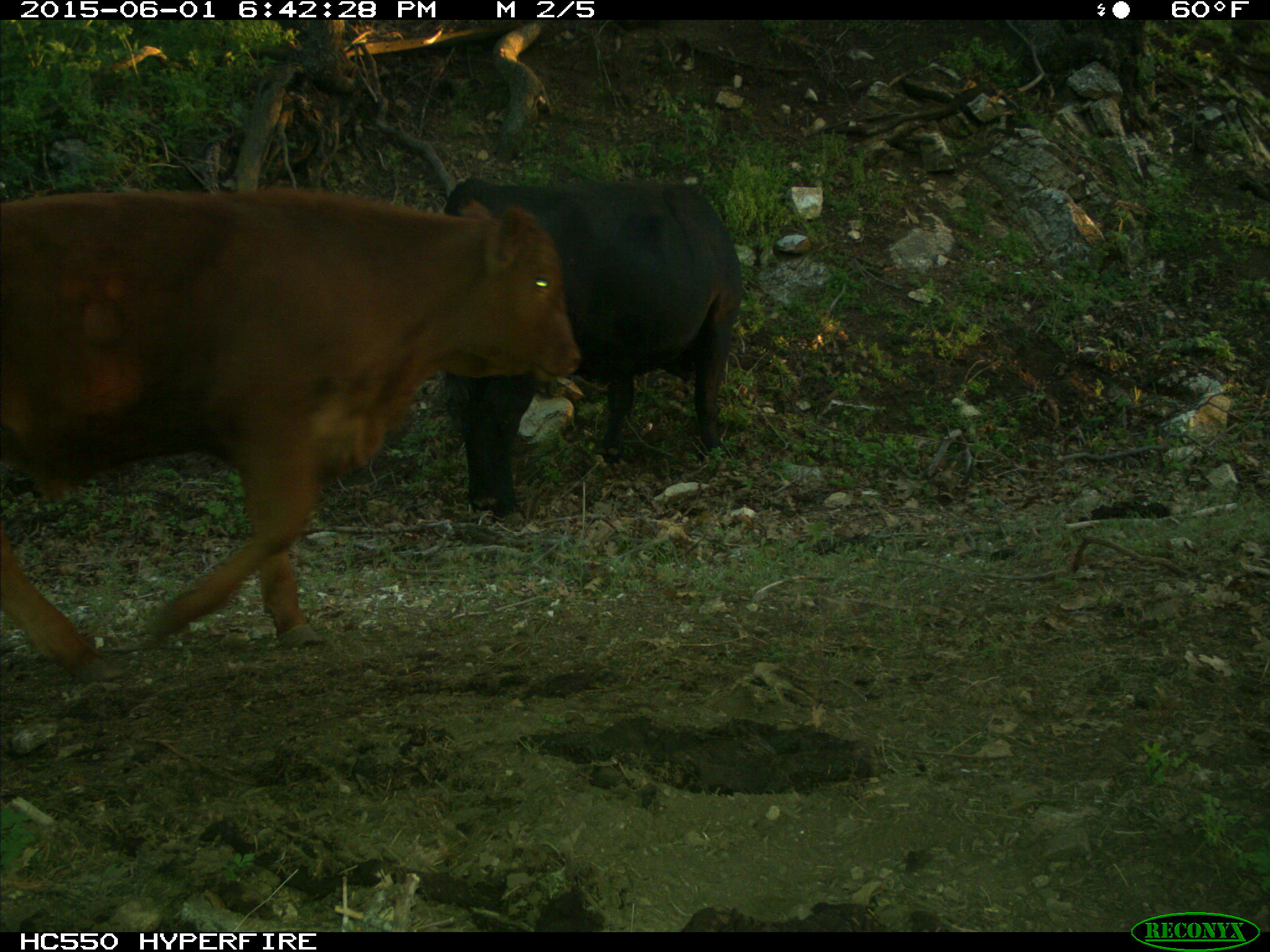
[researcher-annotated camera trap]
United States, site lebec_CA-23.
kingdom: Animalia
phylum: Chordata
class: Mammalia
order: Artiodactyla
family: Bovidae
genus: Bos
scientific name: Bos taurus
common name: domestic cow